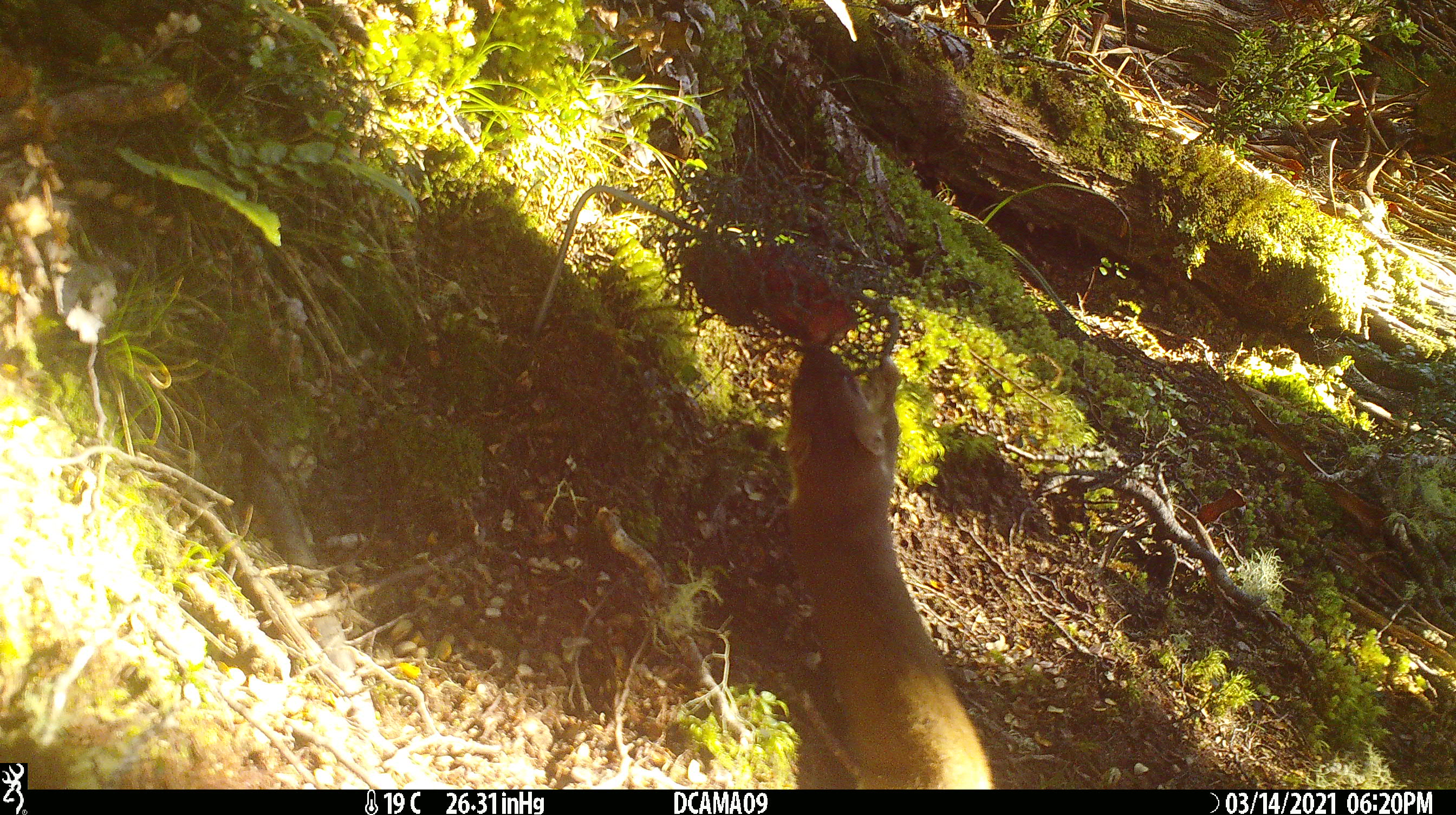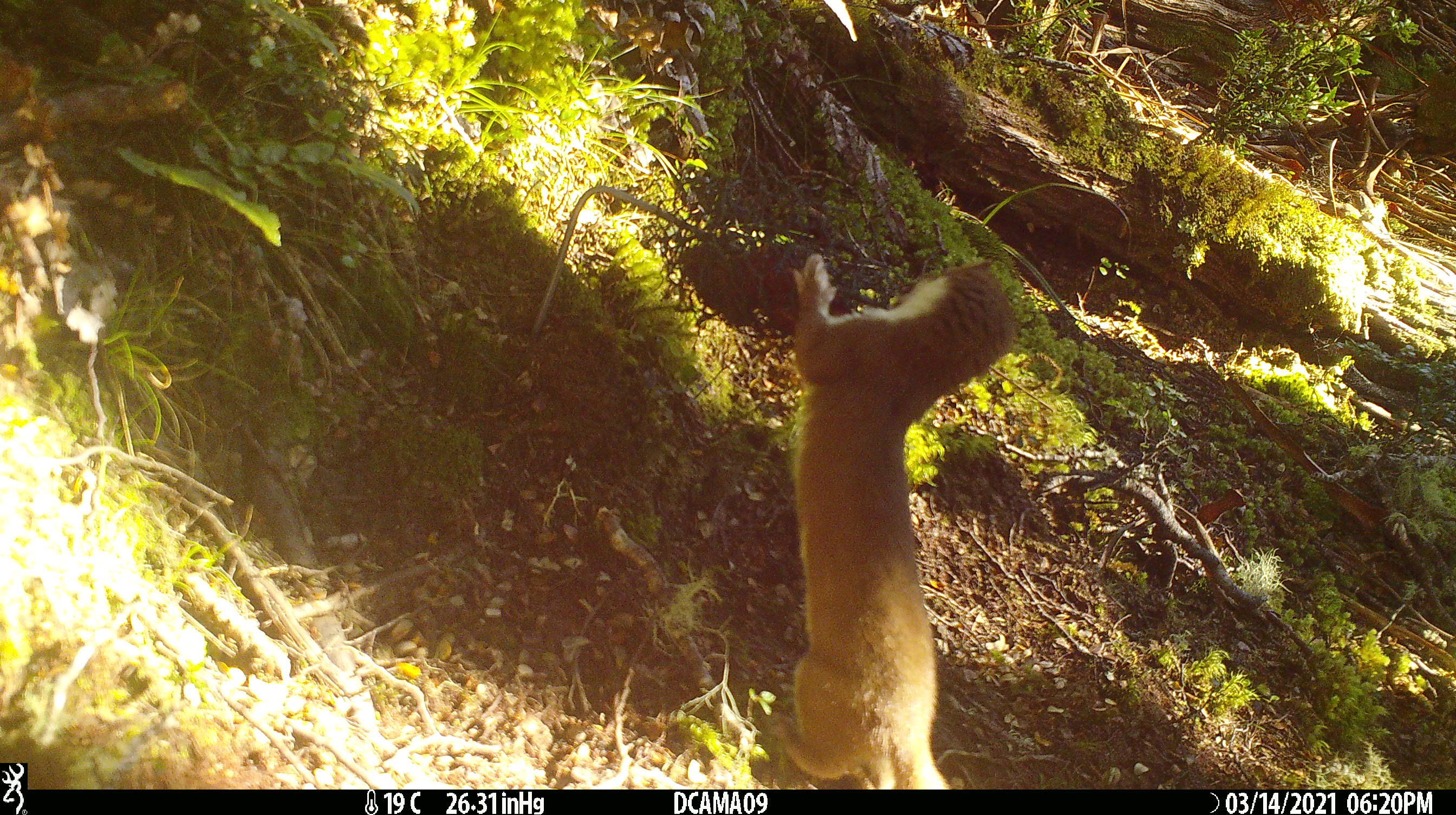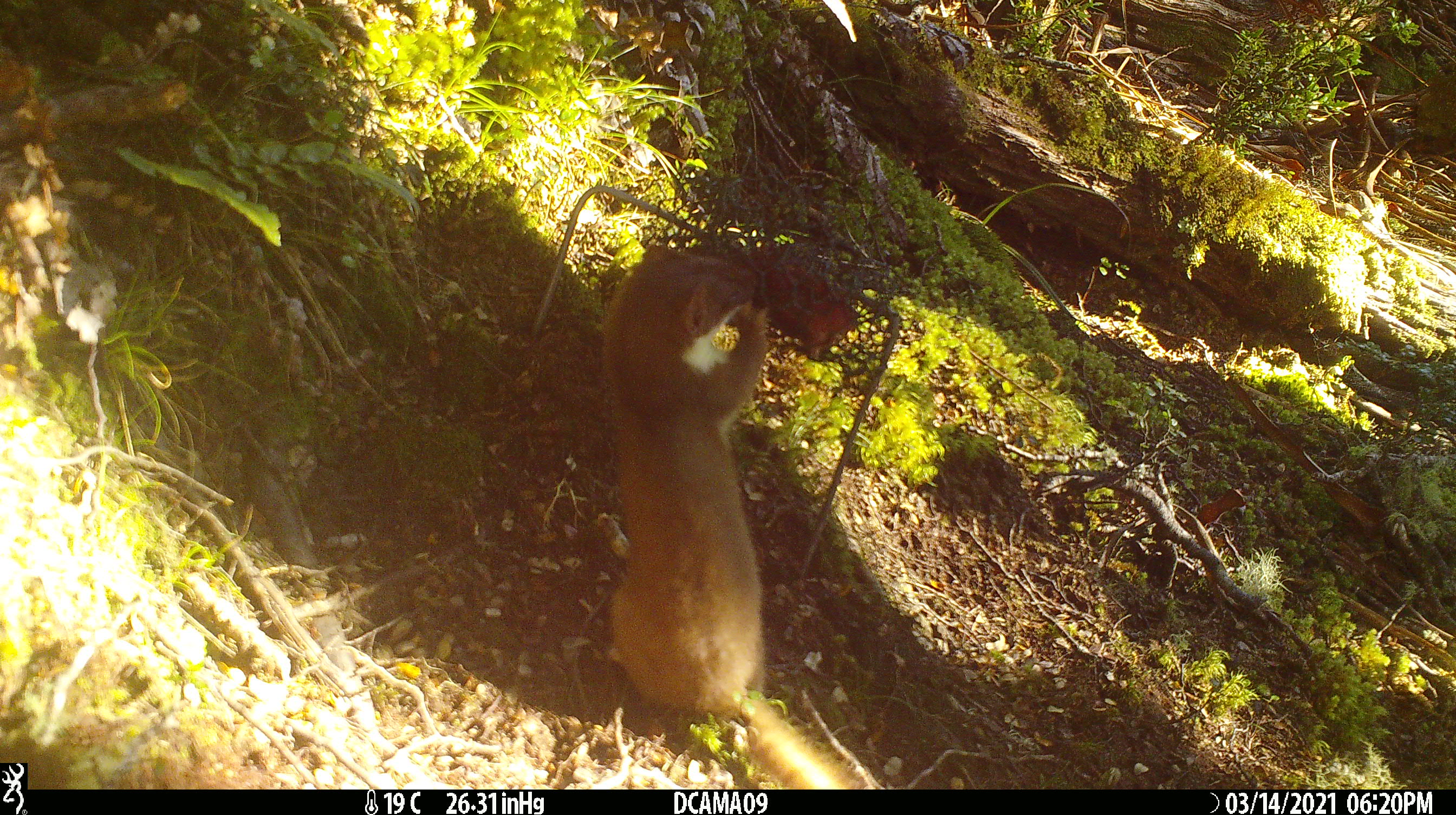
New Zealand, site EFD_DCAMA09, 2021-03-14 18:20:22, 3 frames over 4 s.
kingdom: Animalia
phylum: Chordata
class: Mammalia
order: Carnivora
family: Mustelidae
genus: Mustela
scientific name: Mustela erminea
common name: stoat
Stoat (Mustela erminea).